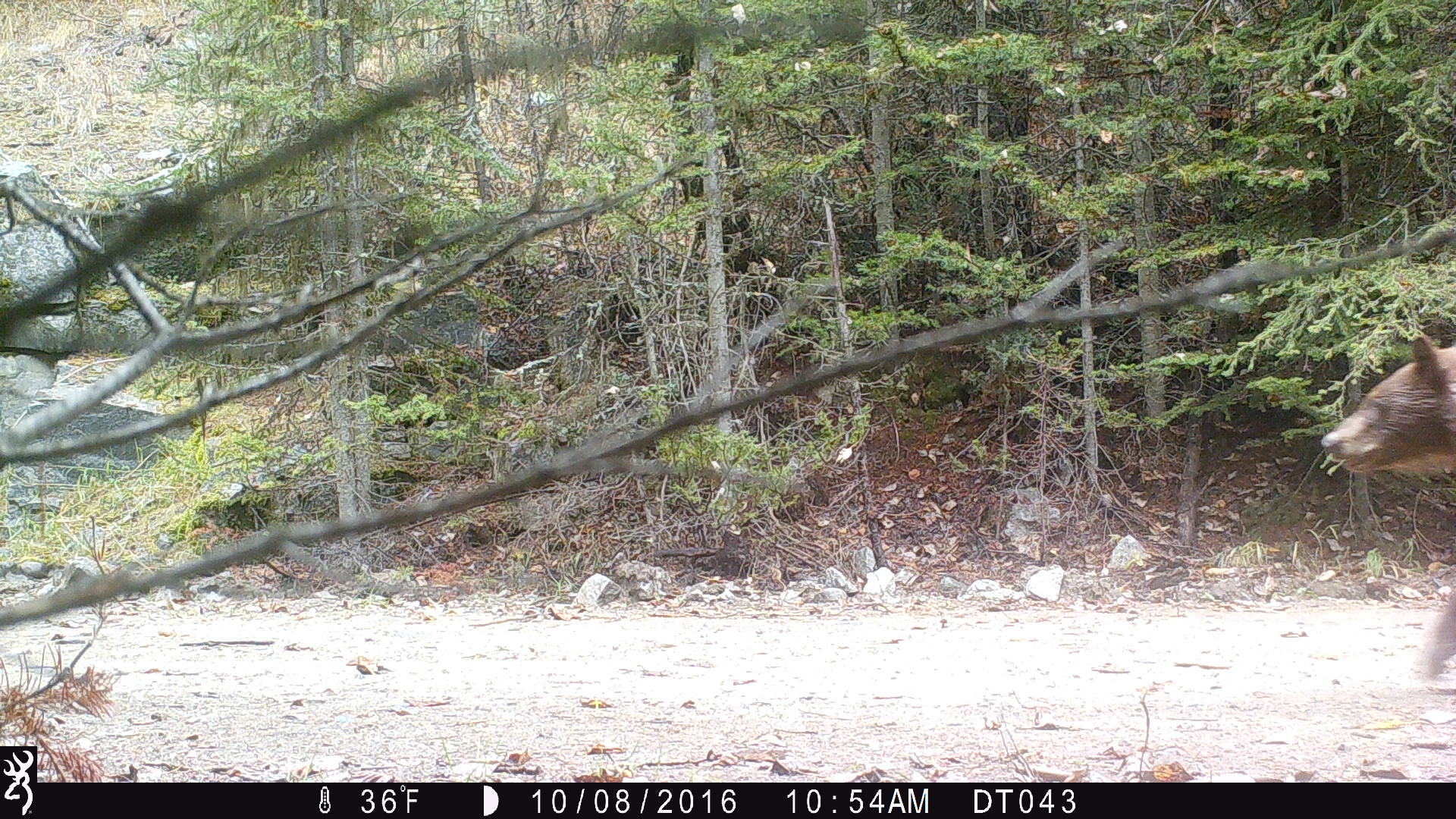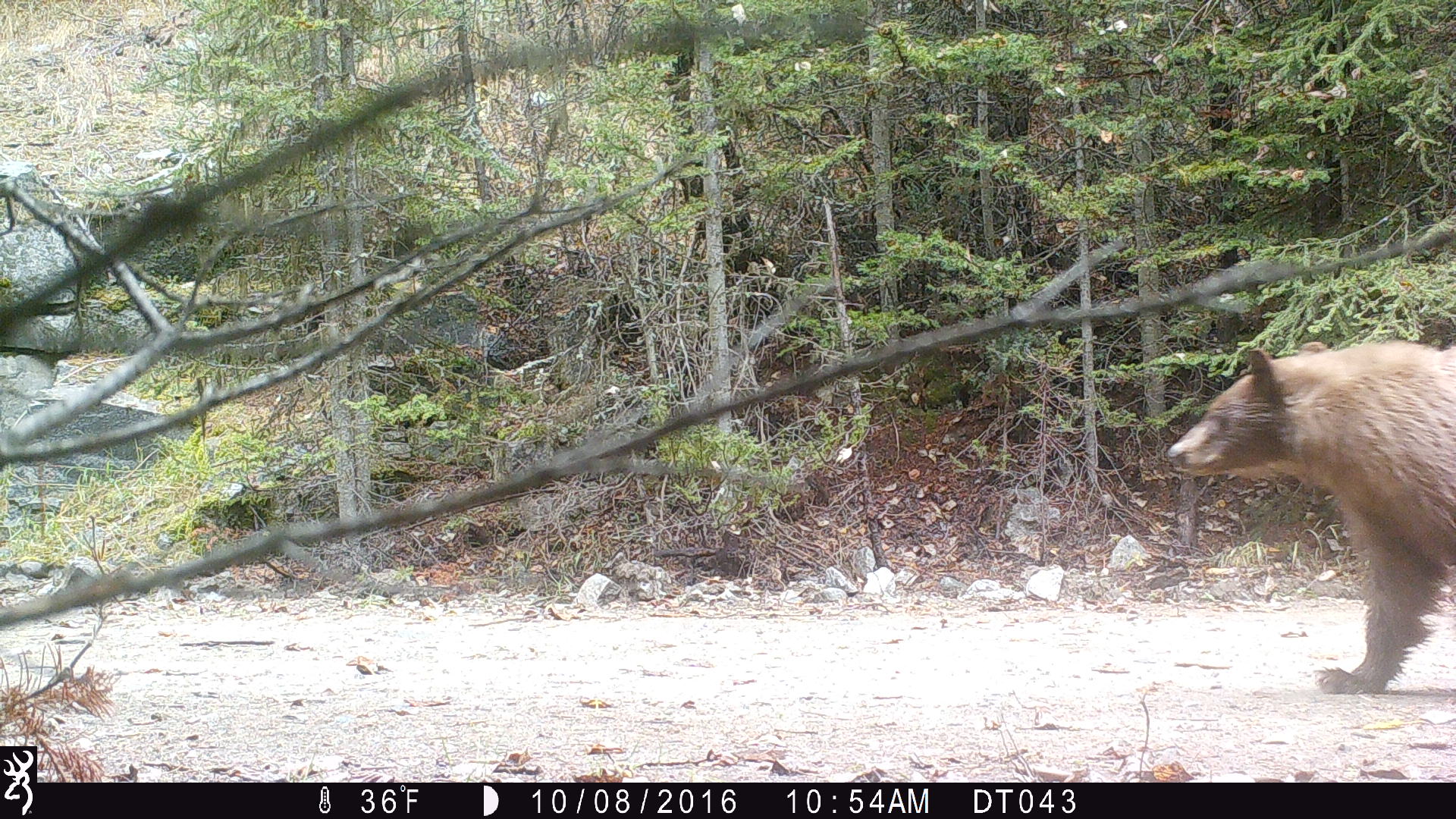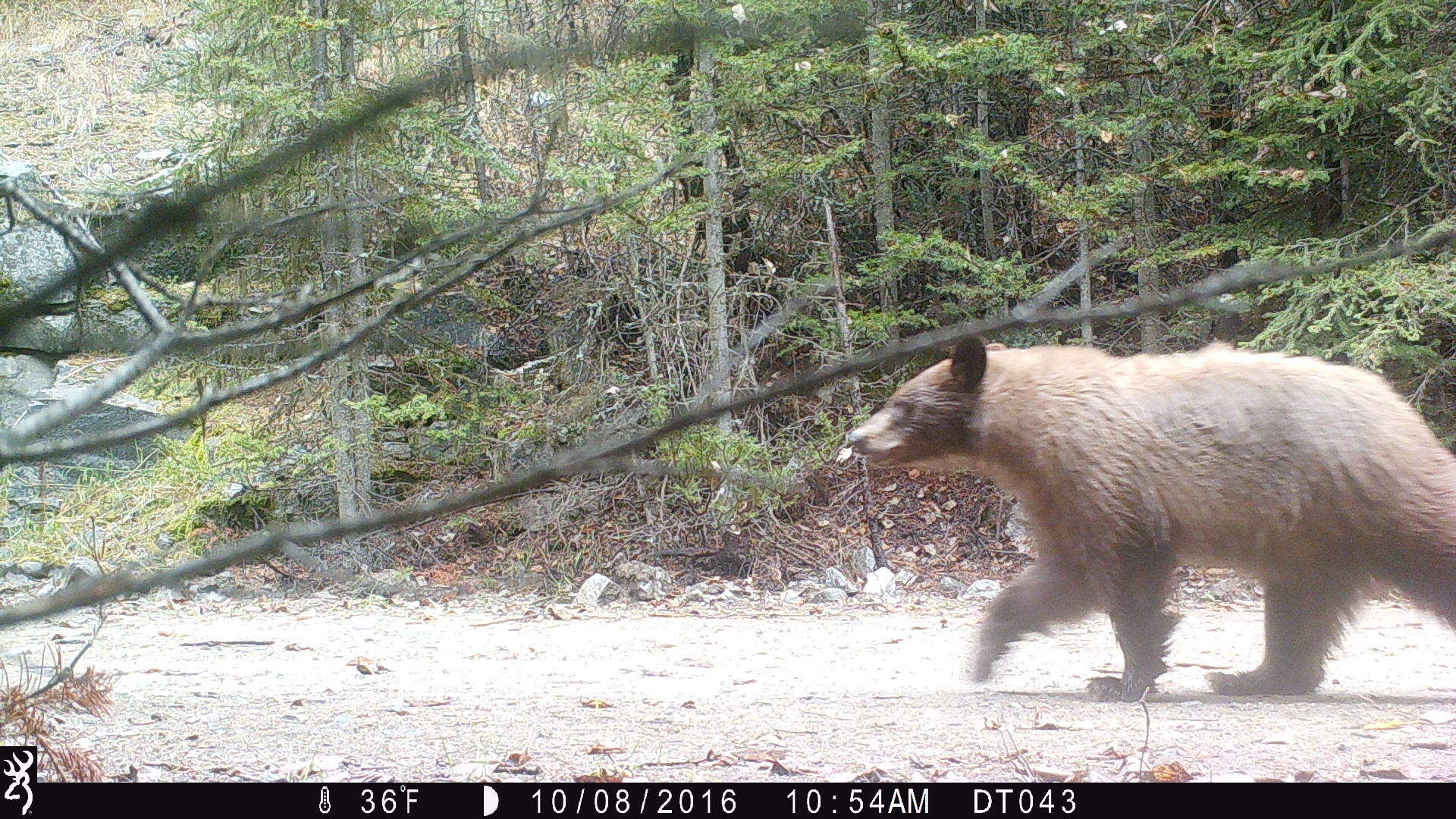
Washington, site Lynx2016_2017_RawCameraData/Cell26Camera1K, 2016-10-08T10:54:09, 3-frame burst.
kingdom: Animalia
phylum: Chordata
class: Mammalia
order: Carnivora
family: Ursidae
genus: Ursus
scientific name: Ursus americanus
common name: american black bear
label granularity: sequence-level